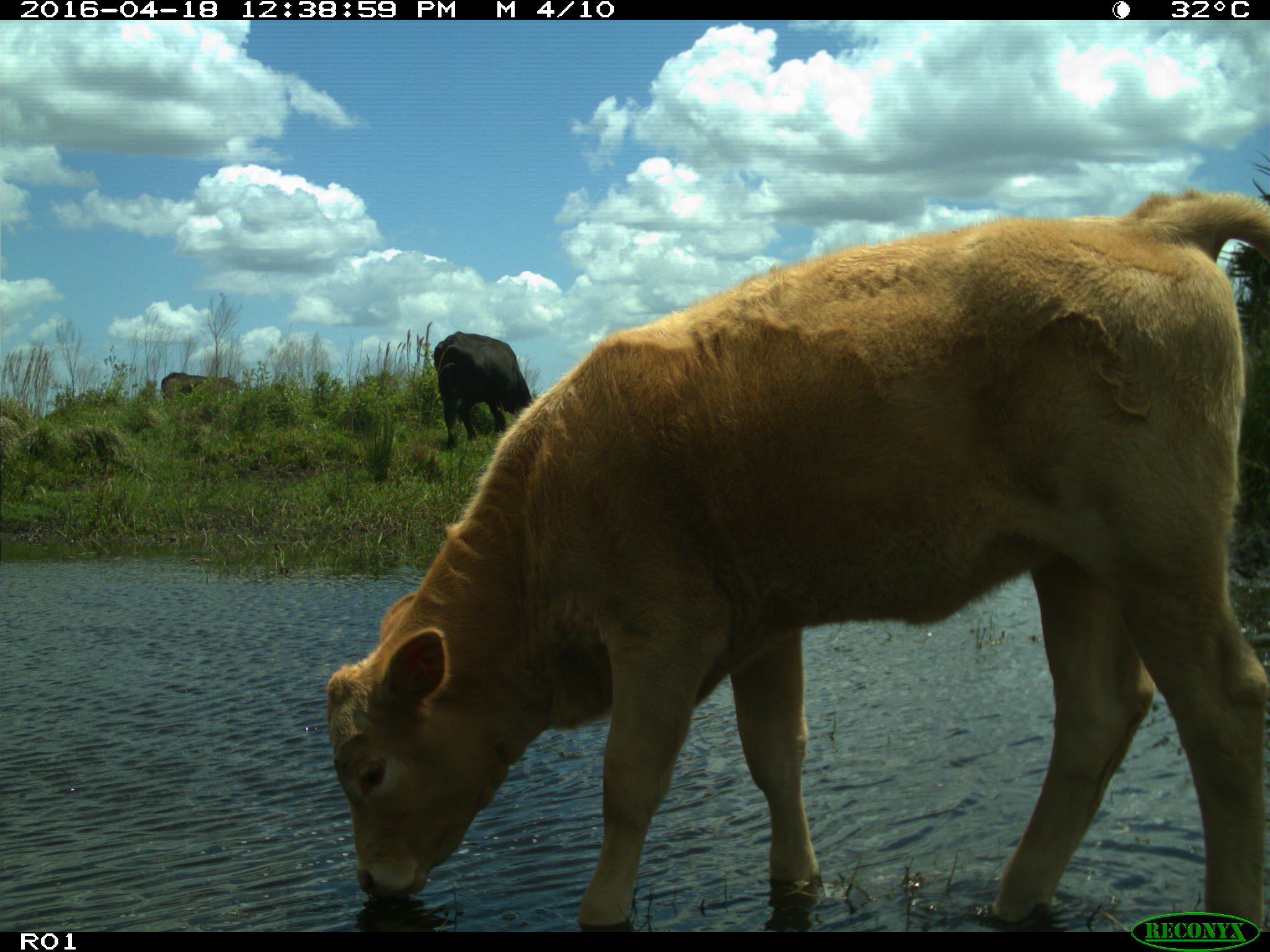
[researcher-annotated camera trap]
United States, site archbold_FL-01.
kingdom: Animalia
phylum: Chordata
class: Mammalia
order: Artiodactyla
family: Bovidae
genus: Bos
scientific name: Bos taurus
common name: domestic cow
Bos taurus (domestic cow).